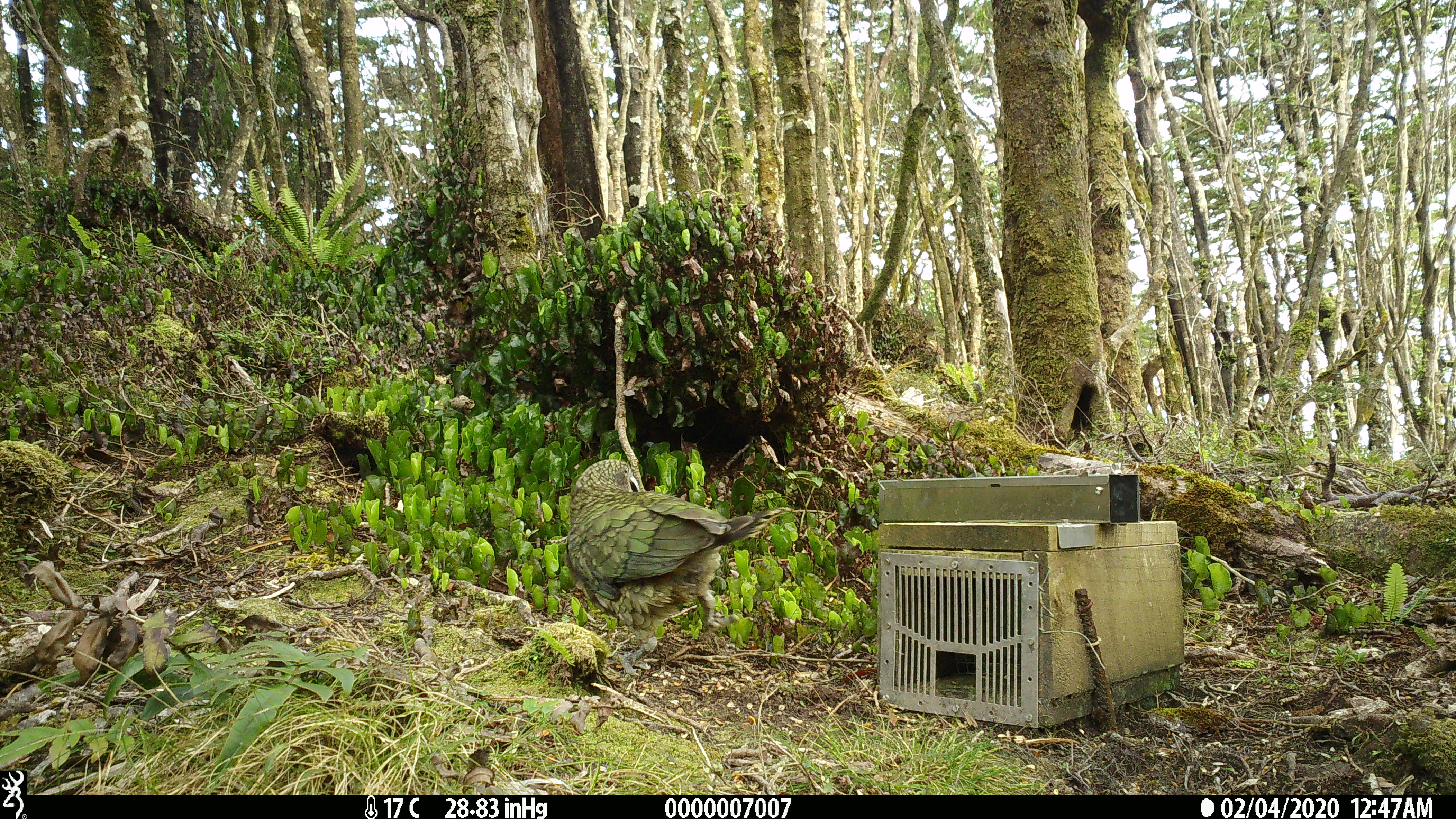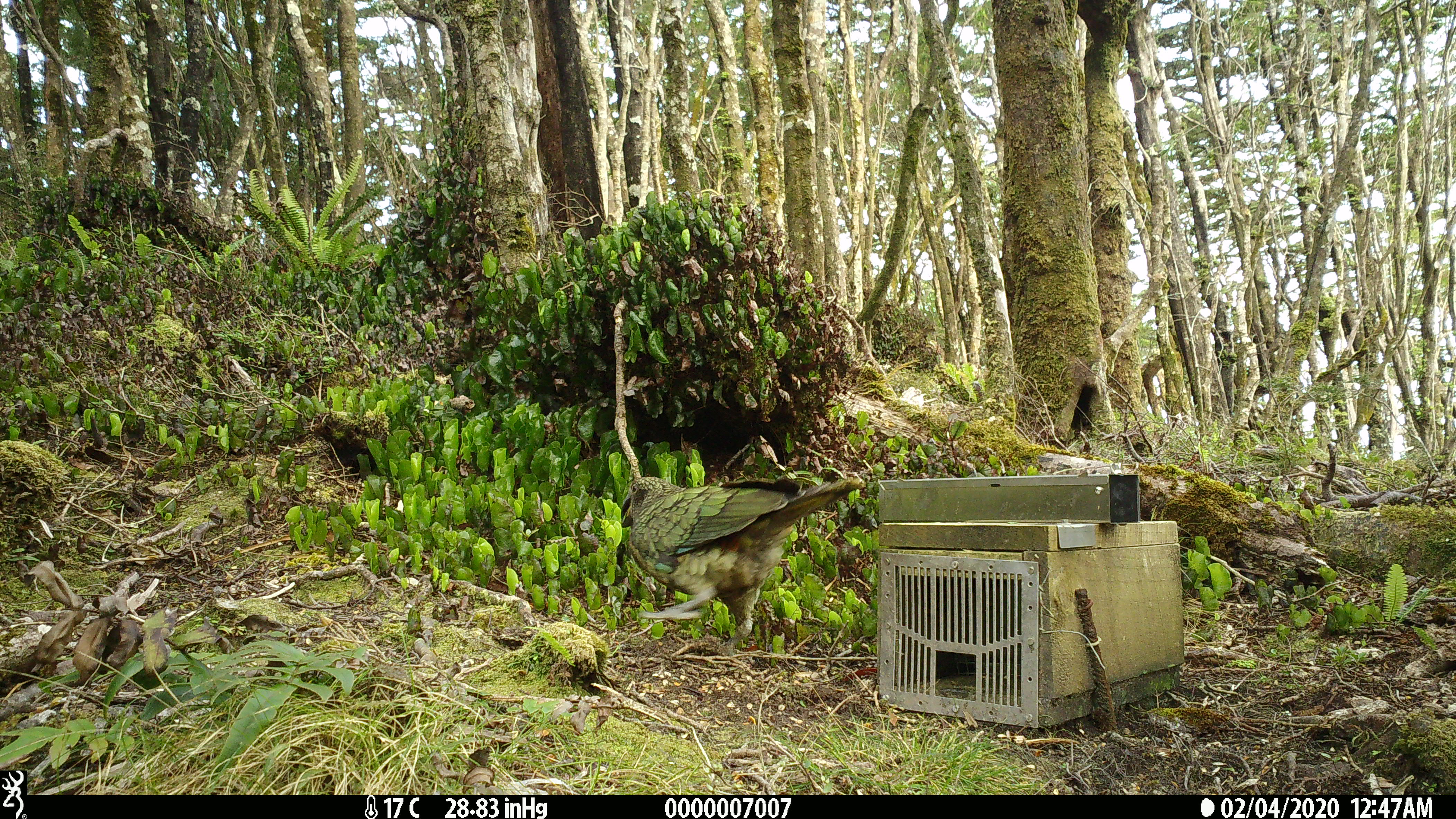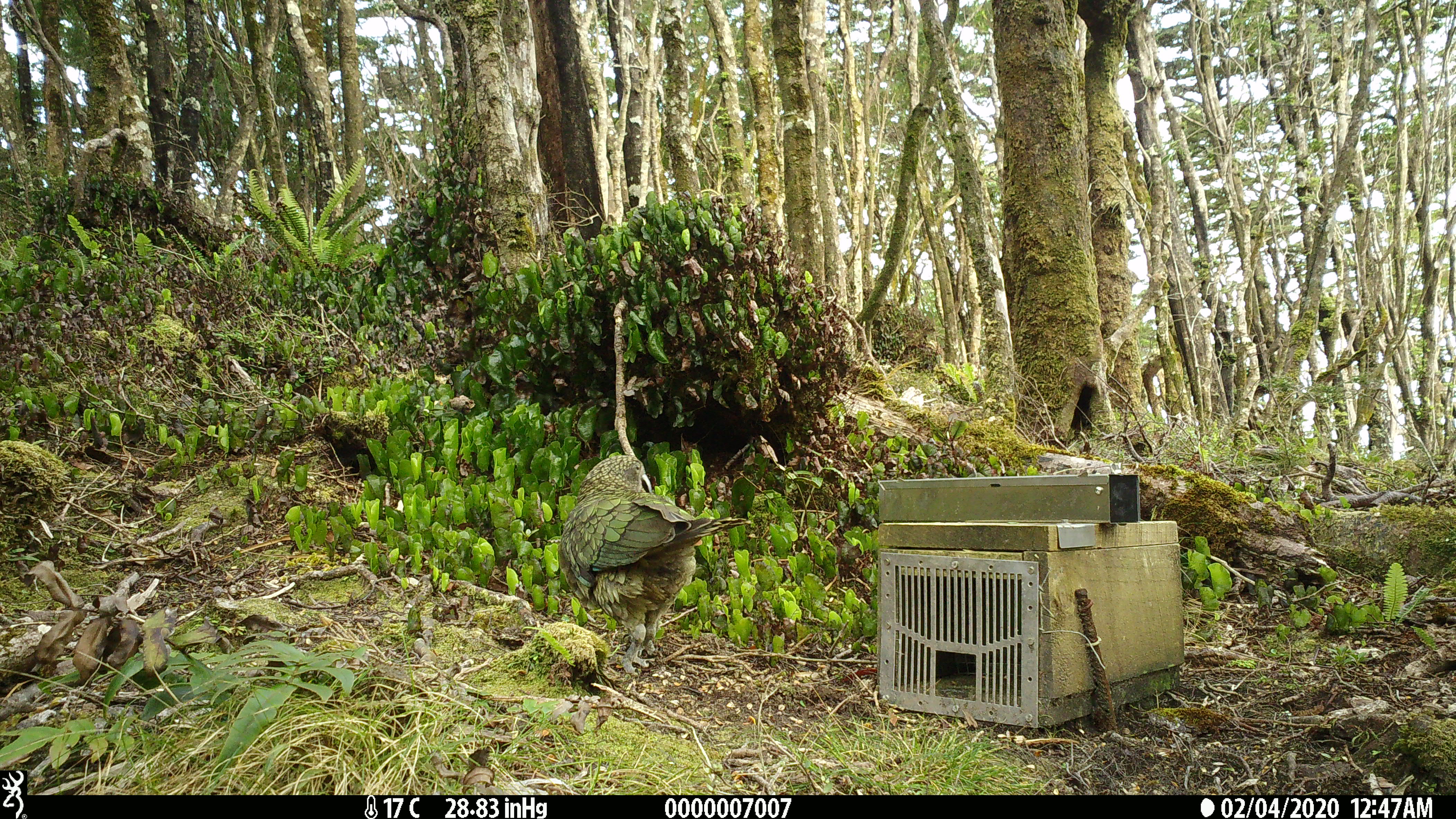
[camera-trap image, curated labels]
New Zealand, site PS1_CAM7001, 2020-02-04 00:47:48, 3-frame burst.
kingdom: Animalia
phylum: Chordata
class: Aves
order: Psittaciformes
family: Strigopidae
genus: Nestor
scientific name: Nestor notabilis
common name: kea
Kea (Nestor notabilis).